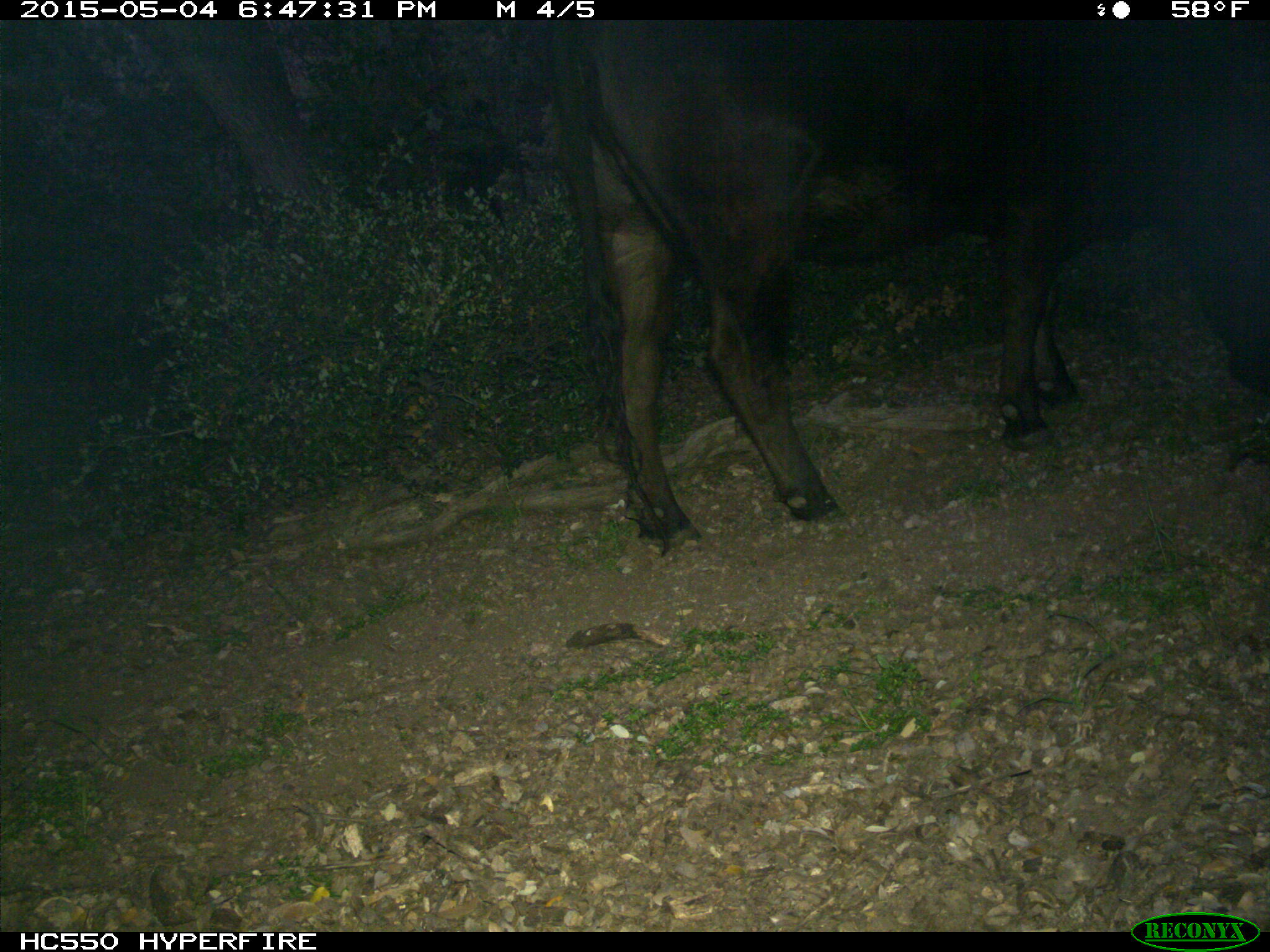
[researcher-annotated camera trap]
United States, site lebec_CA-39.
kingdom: Animalia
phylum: Chordata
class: Mammalia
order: Artiodactyla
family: Bovidae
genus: Bos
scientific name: Bos taurus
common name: domestic cow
Bos taurus (domestic cow).